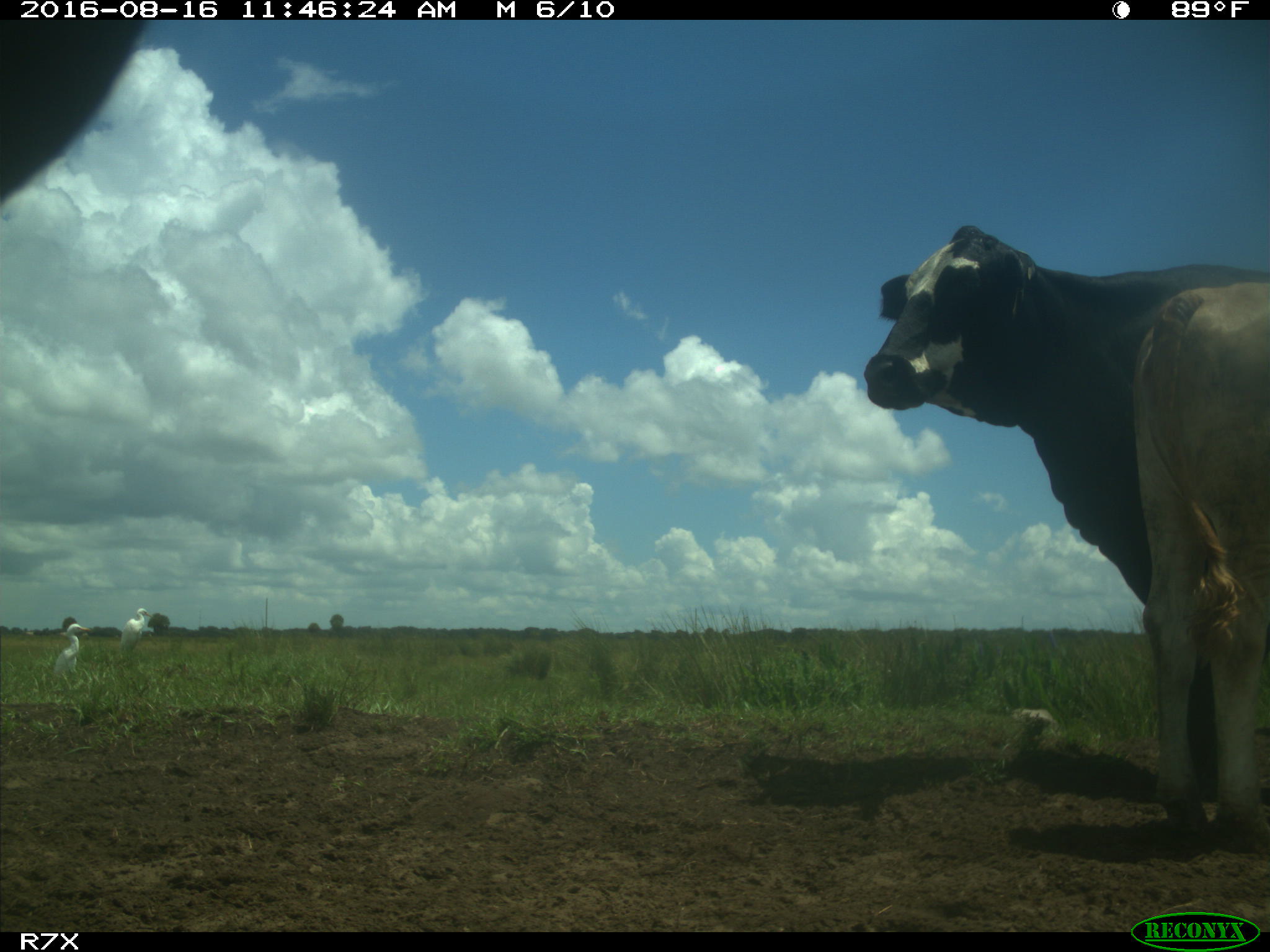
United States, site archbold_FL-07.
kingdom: Animalia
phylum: Chordata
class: Mammalia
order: Artiodactyla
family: Bovidae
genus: Bos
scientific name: Bos taurus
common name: domestic cow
Bos taurus (domestic cow).